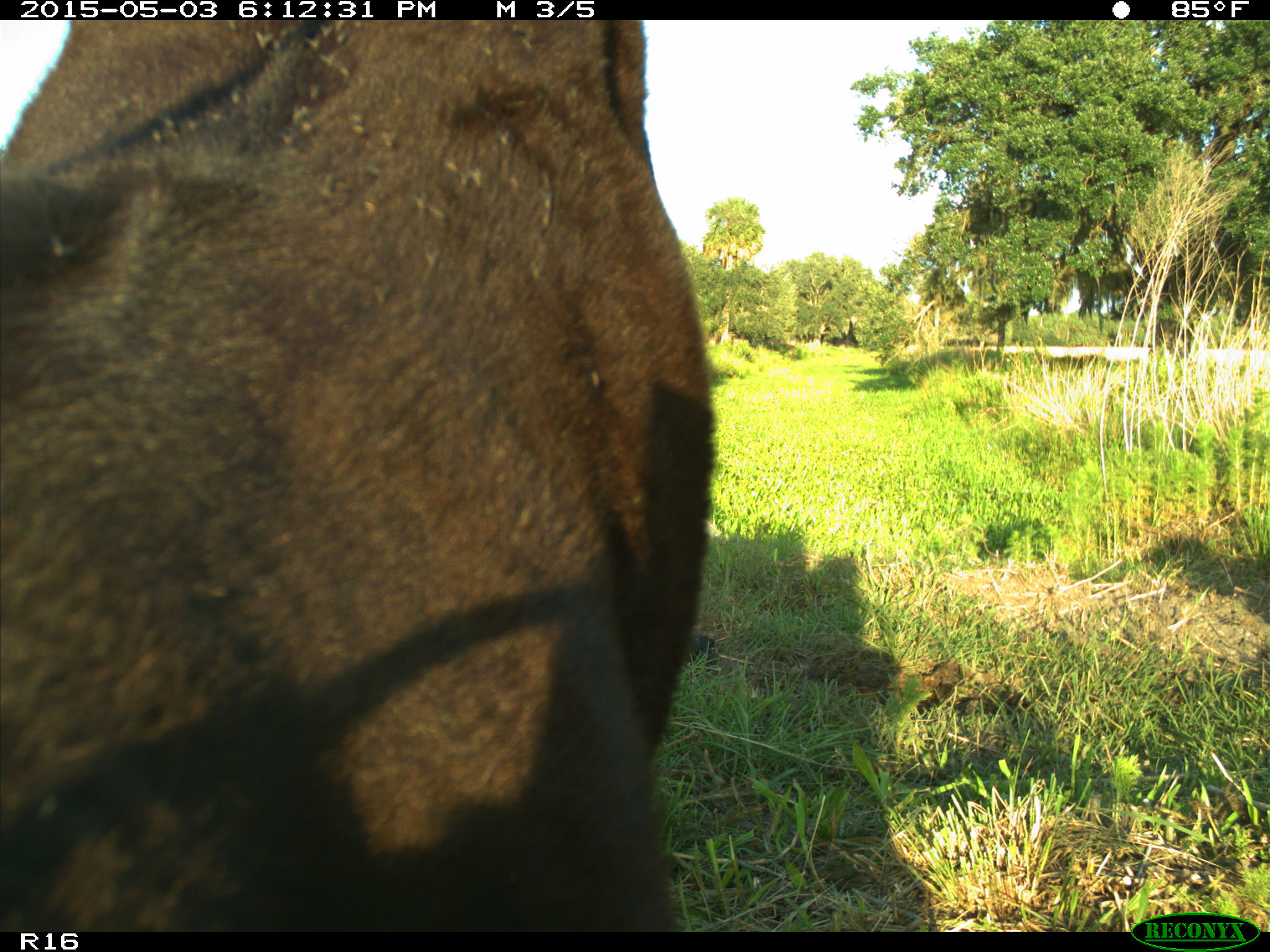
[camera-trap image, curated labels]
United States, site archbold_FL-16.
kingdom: Animalia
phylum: Chordata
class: Mammalia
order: Artiodactyla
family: Bovidae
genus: Bos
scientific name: Bos taurus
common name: domestic cow